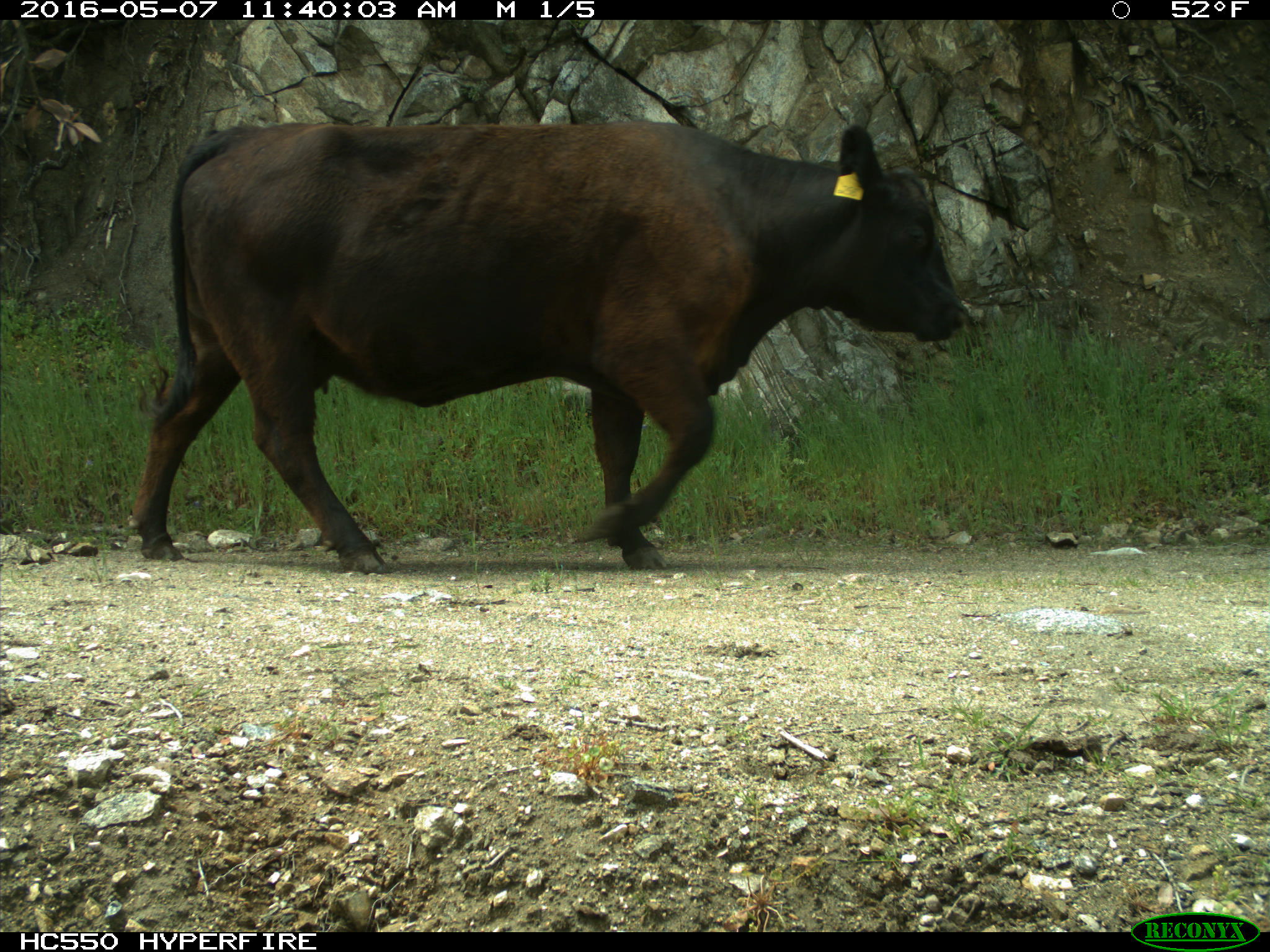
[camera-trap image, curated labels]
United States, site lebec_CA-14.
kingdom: Animalia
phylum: Chordata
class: Mammalia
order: Artiodactyla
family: Bovidae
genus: Bos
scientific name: Bos taurus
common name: domestic cow